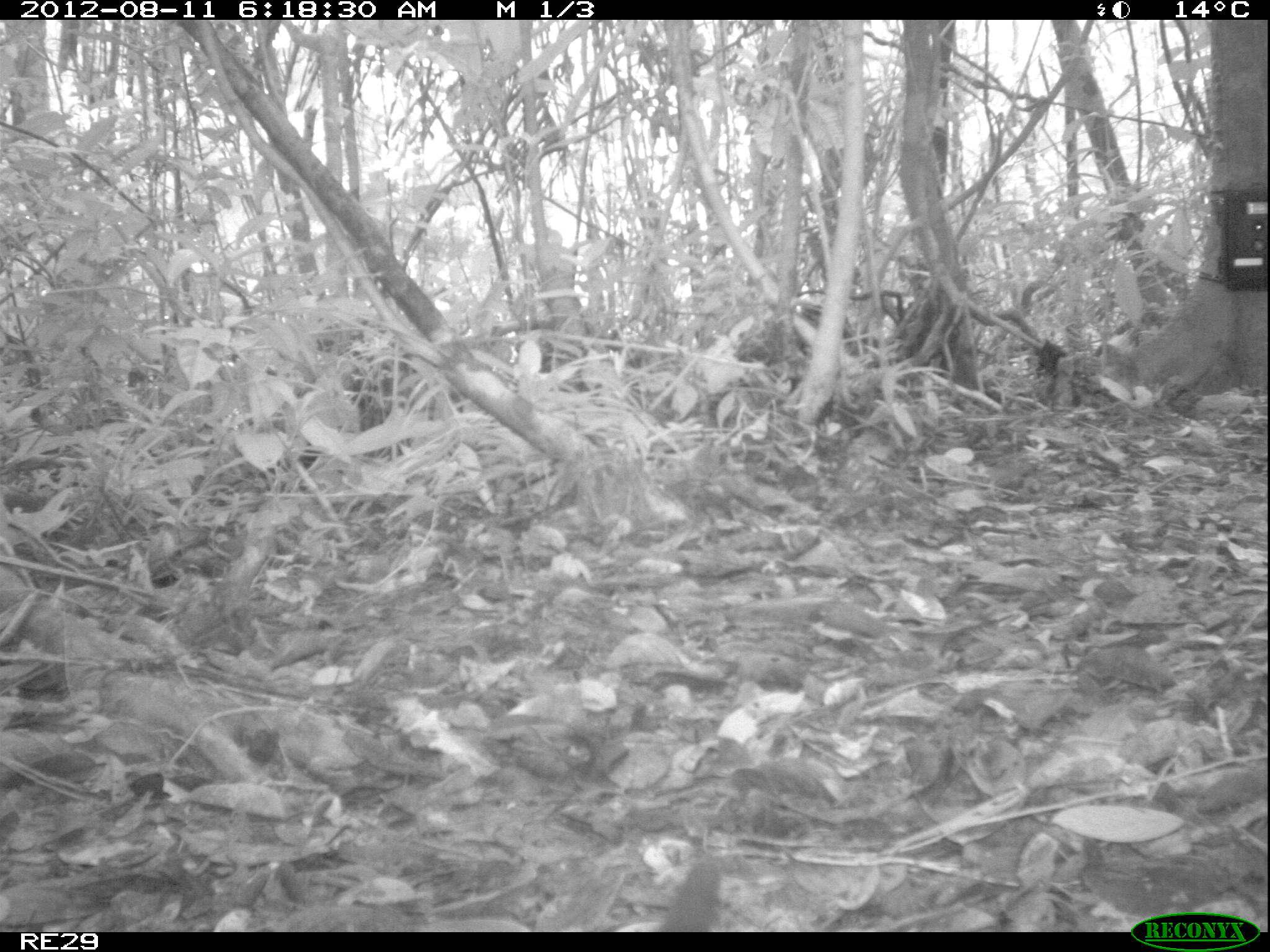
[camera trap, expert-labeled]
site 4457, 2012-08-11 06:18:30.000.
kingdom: Animalia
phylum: Chordata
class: Mammalia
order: Carnivora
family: Felidae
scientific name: Felidae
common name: felids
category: felis sp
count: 1